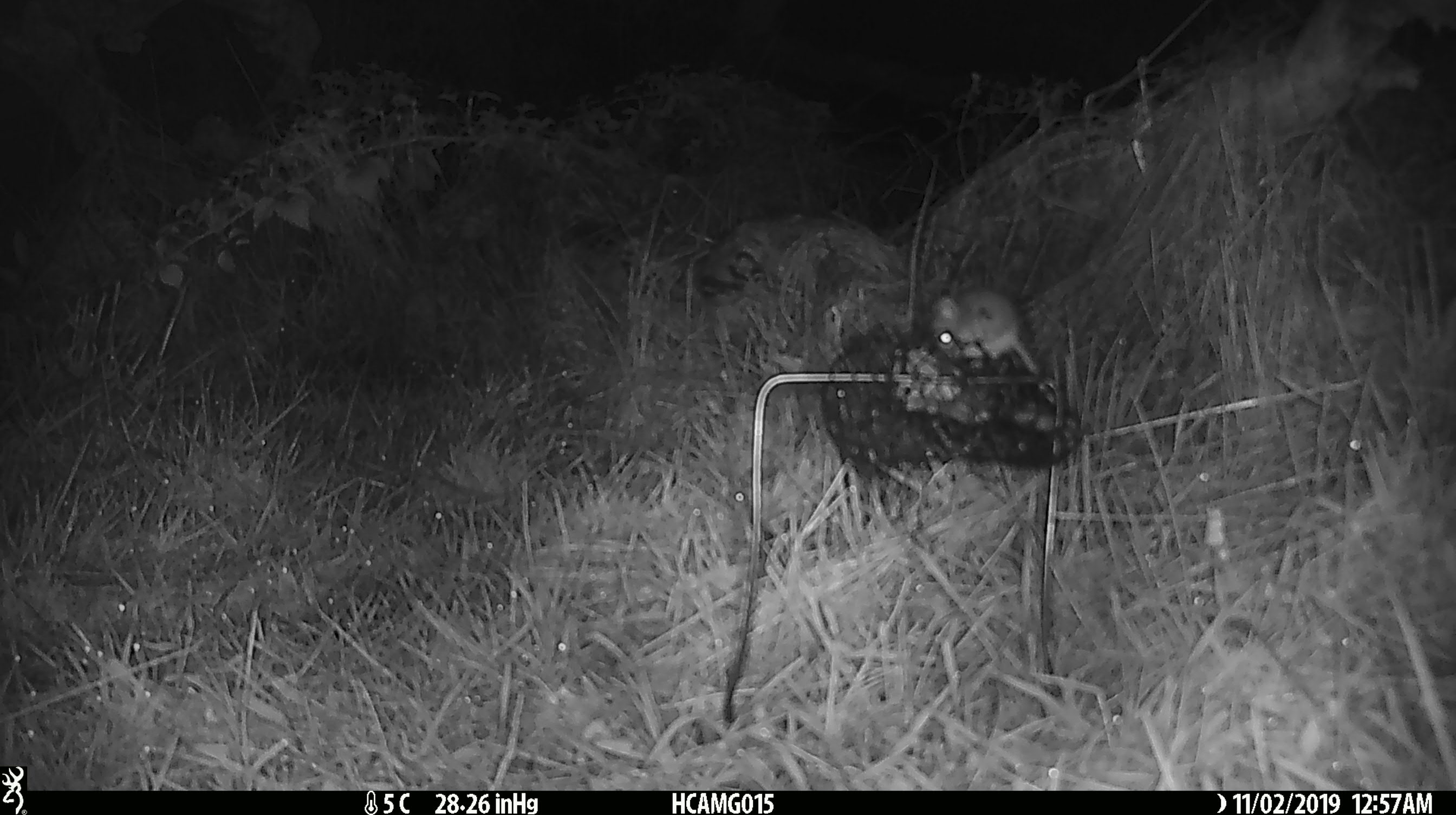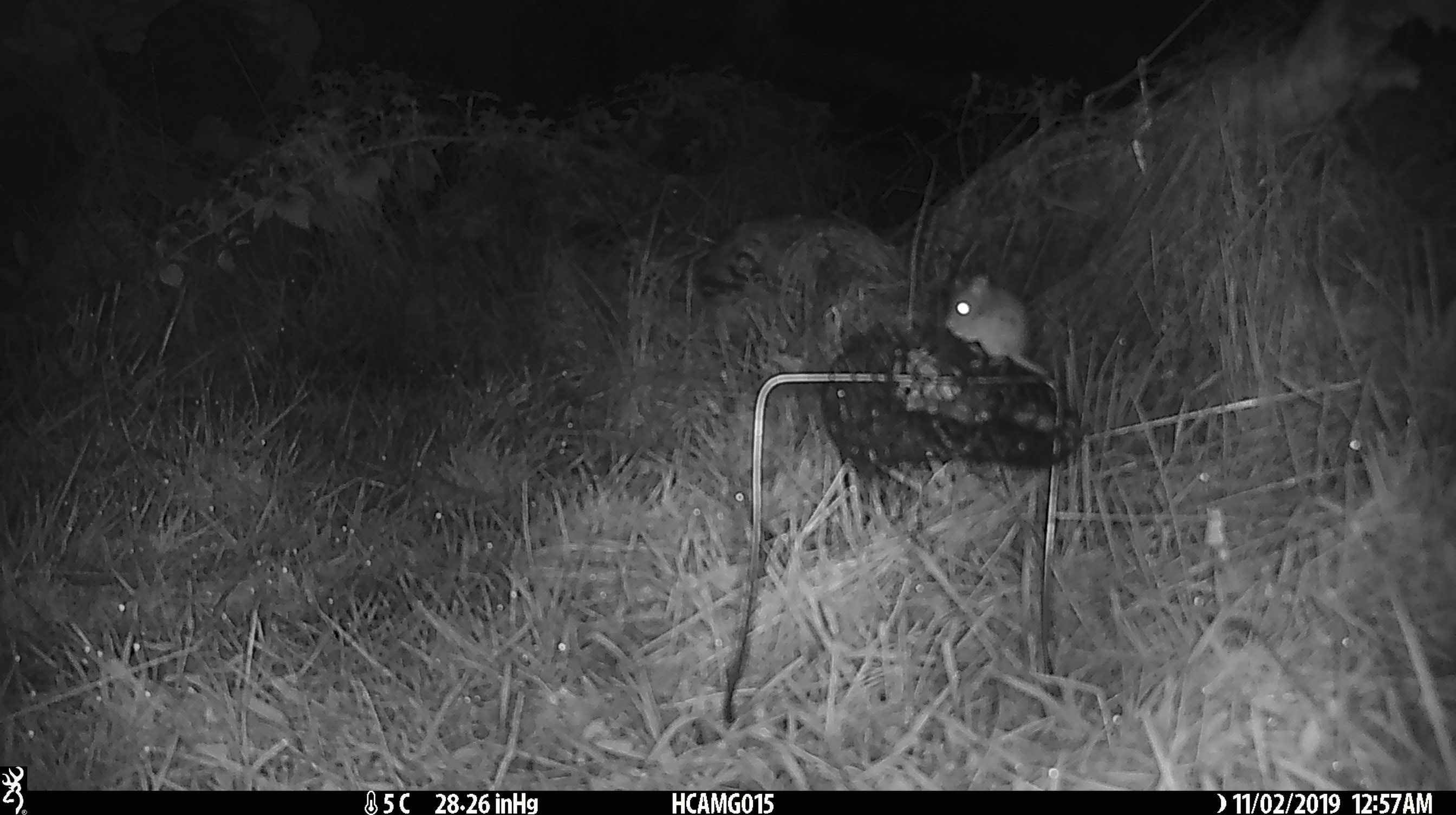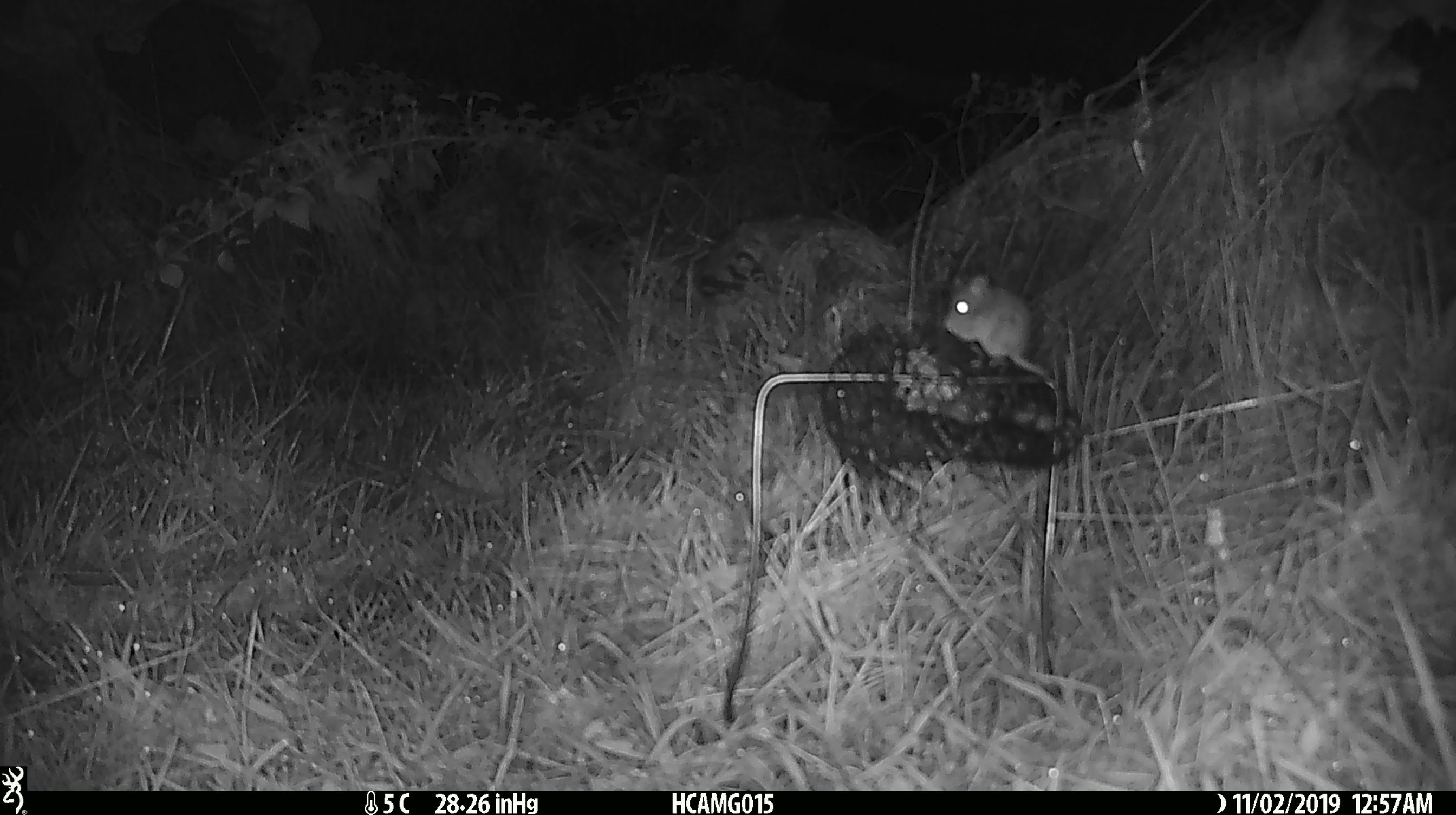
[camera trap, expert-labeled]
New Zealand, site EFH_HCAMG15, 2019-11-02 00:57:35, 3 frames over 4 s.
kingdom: Animalia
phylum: Chordata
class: Mammalia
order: Rodentia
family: Muridae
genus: Mus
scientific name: Mus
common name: mouse